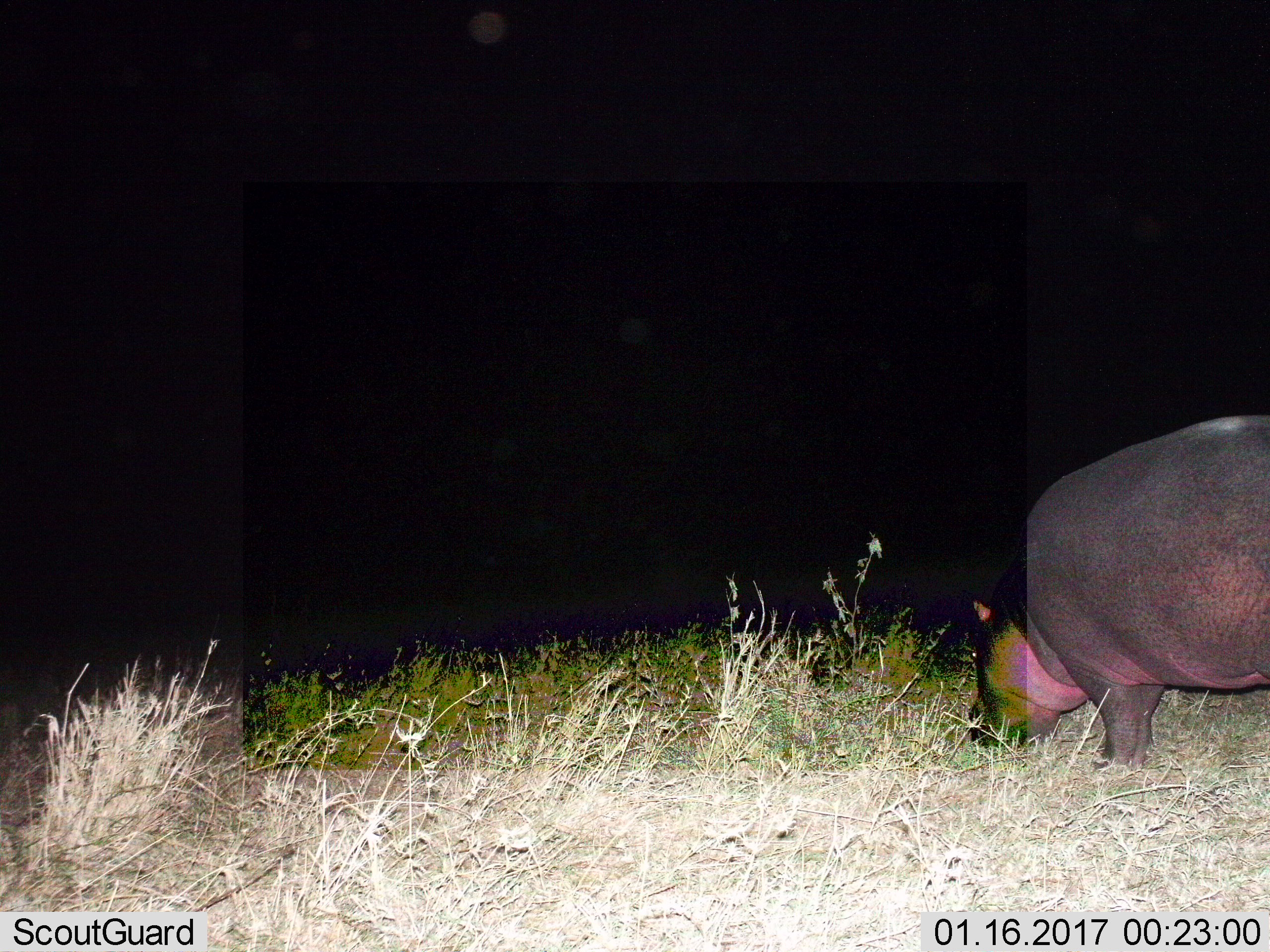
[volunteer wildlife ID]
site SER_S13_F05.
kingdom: Animalia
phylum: Chordata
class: Mammalia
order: Artiodactyla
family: Hippopotamidae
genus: Hippopotamus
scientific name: Hippopotamus amphibius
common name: hippopotamus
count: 1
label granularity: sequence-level